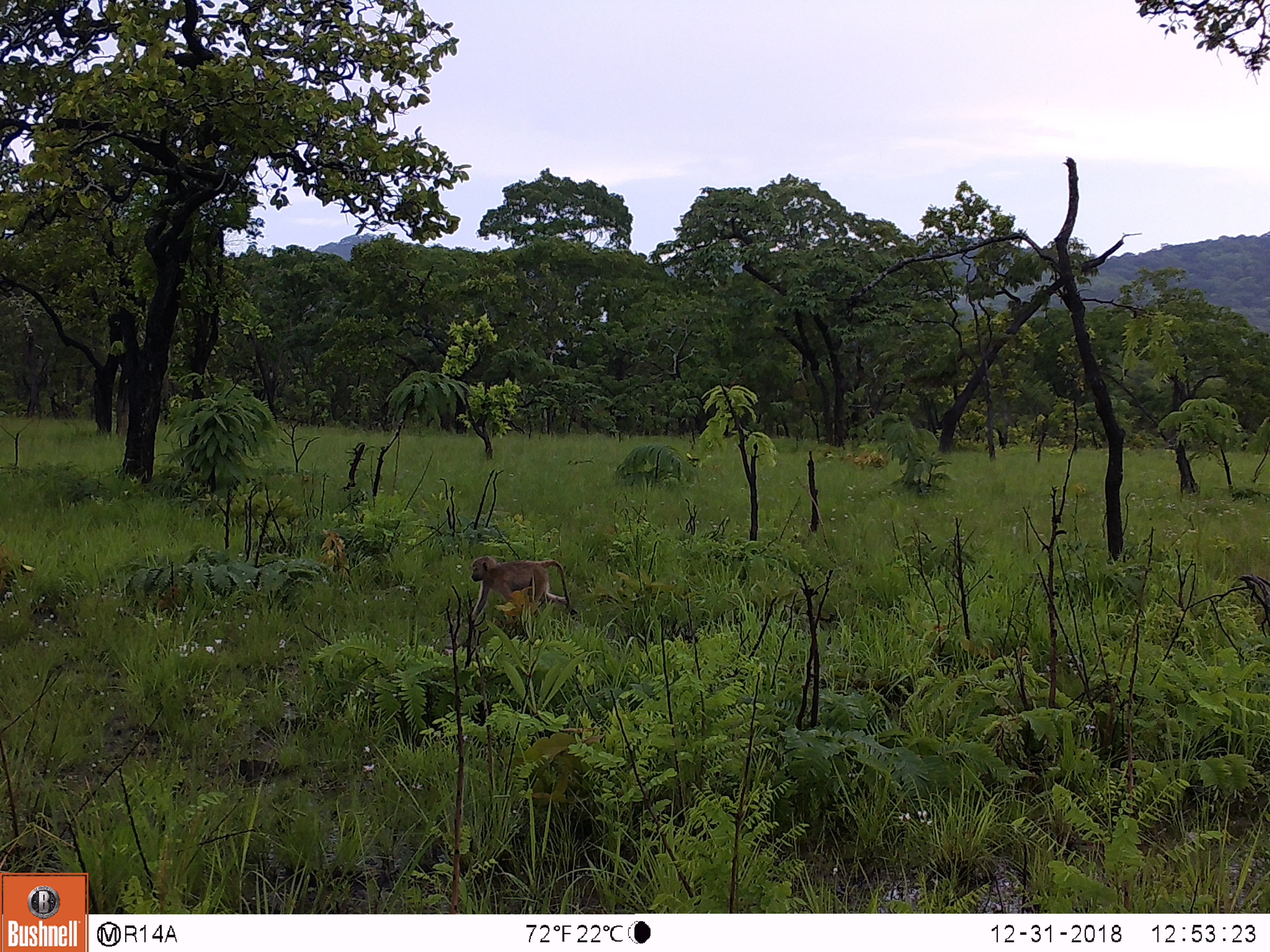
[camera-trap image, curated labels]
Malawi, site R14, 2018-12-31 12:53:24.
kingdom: Animalia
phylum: Chordata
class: Mammalia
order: Primates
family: Cercopithecidae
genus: Papio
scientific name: Papio cynocephalus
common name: yellow baboon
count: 1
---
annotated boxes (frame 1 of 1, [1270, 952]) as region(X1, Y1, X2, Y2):
yellow baboon: region(459, 555, 580, 635)